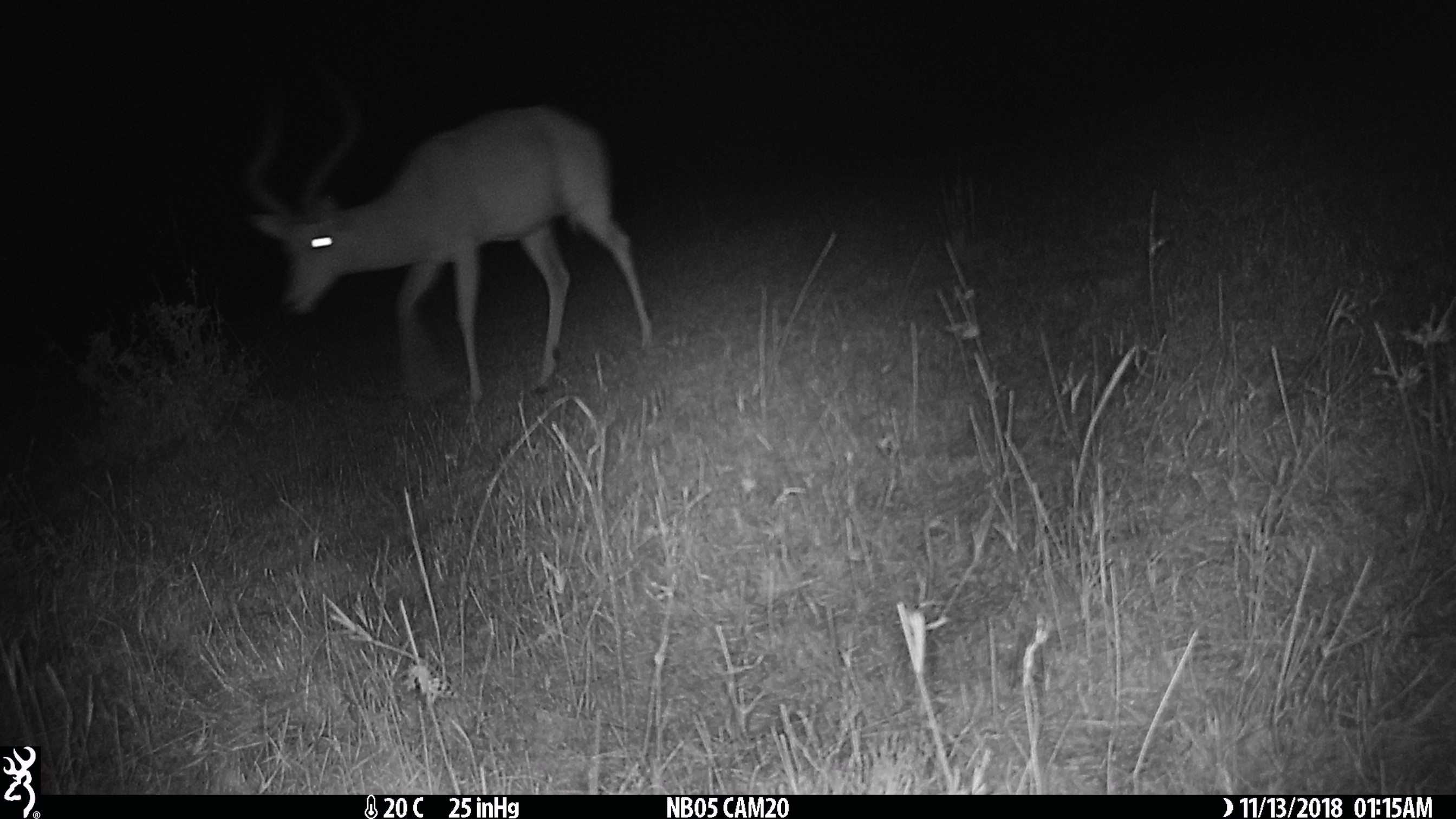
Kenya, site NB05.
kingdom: Animalia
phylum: Chordata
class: Mammalia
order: Artiodactyla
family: Bovidae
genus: Aepyceros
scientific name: Aepyceros melampus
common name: impala